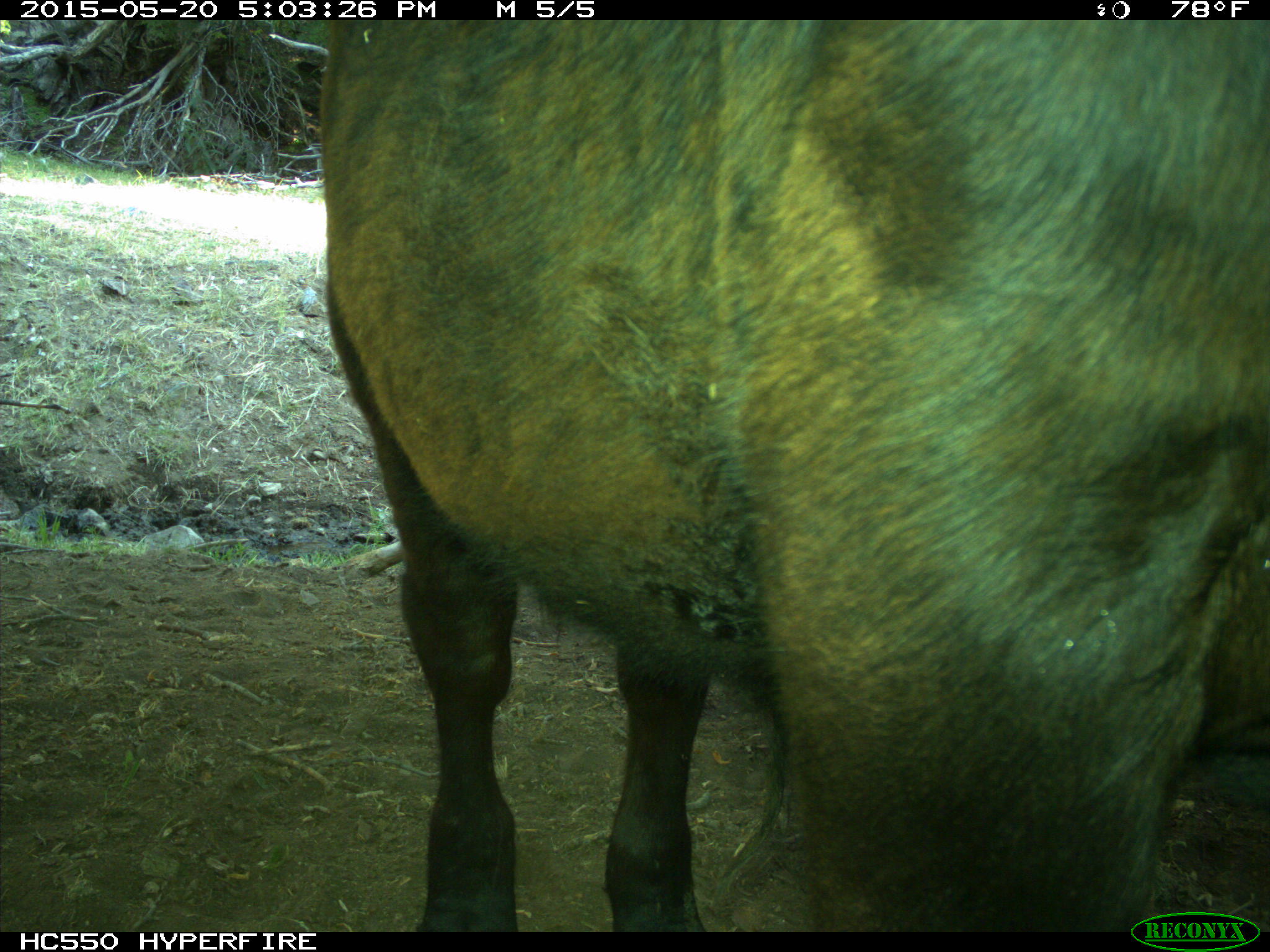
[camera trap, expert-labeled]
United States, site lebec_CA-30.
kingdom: Animalia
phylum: Chordata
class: Mammalia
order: Artiodactyla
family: Bovidae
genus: Bos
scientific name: Bos taurus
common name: domestic cow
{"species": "Bos taurus (domestic cow)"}